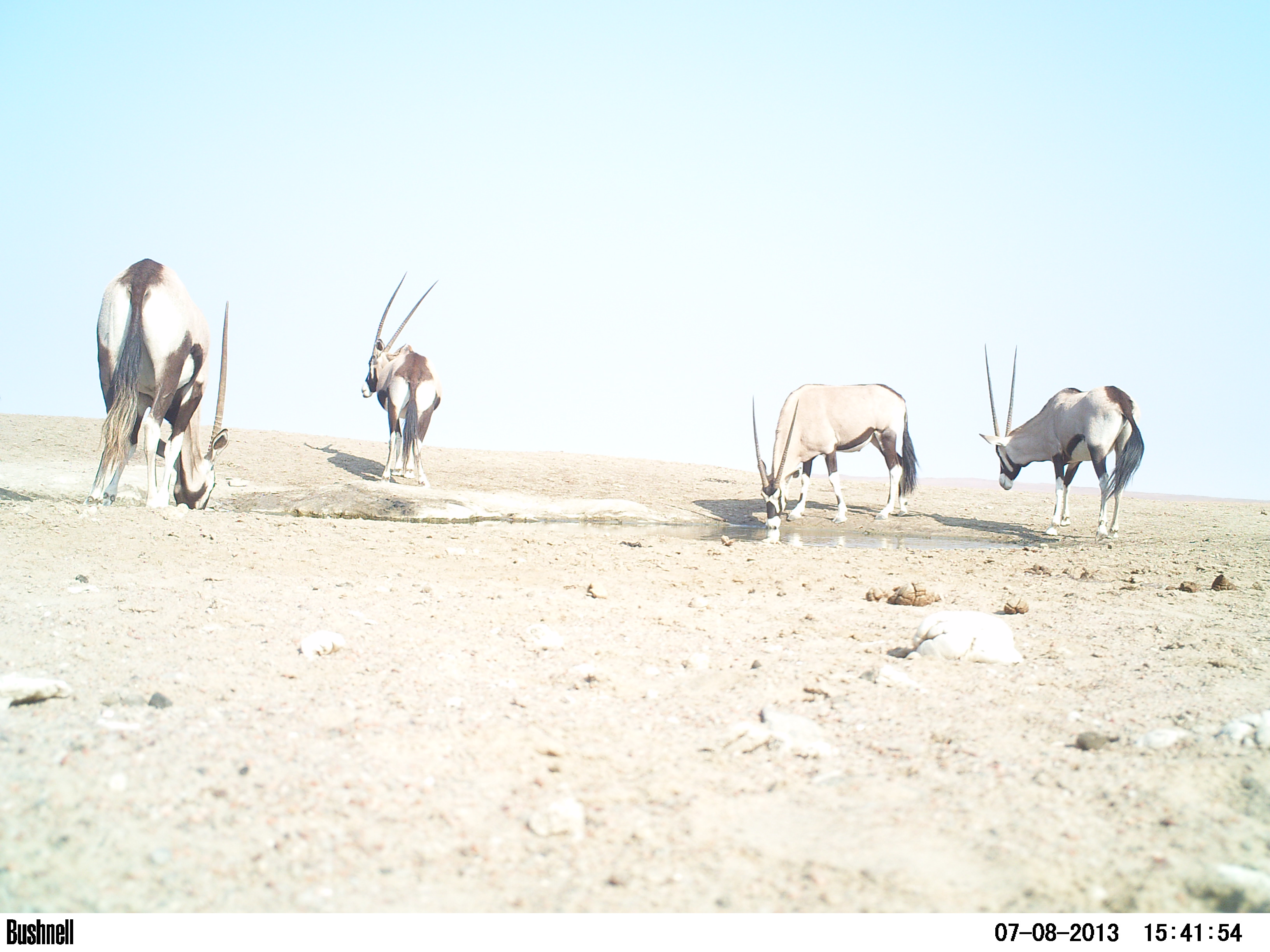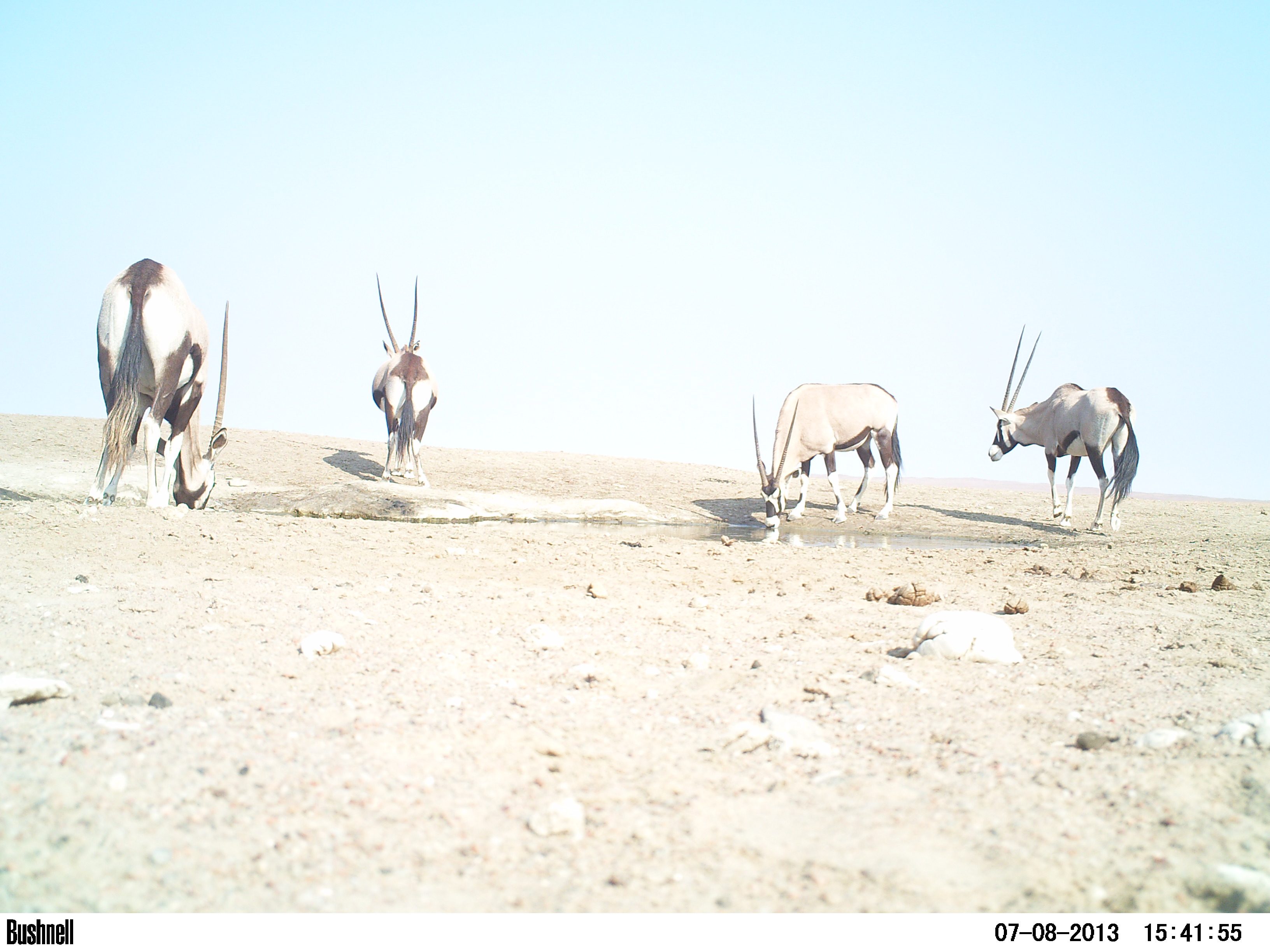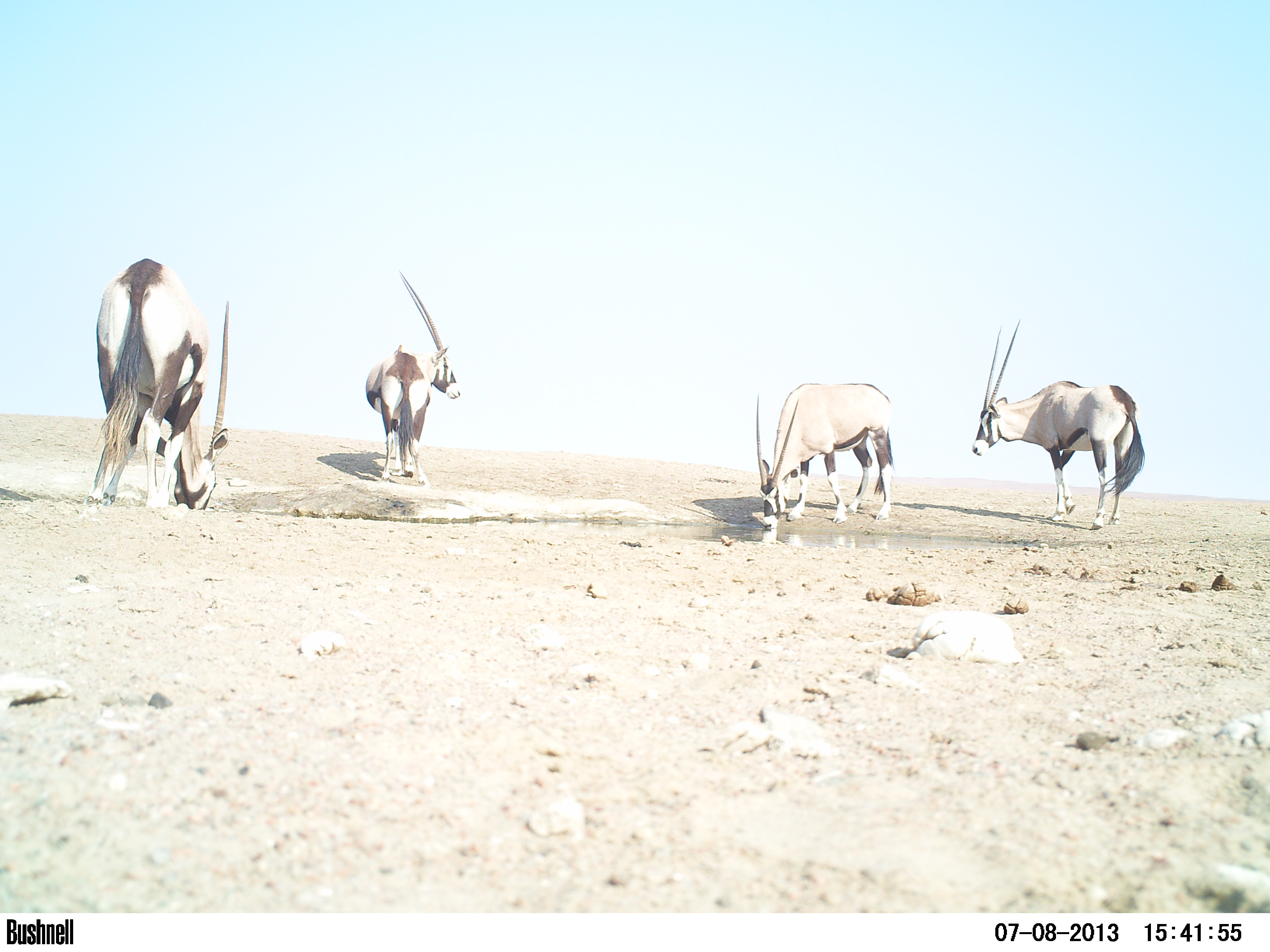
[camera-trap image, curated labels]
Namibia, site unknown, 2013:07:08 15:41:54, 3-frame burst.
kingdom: Animalia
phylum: Chordata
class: Mammalia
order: Artiodactyla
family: Bovidae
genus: Oryx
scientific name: Oryx gazella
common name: gemsbok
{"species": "Oryx gazella (gemsbok)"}